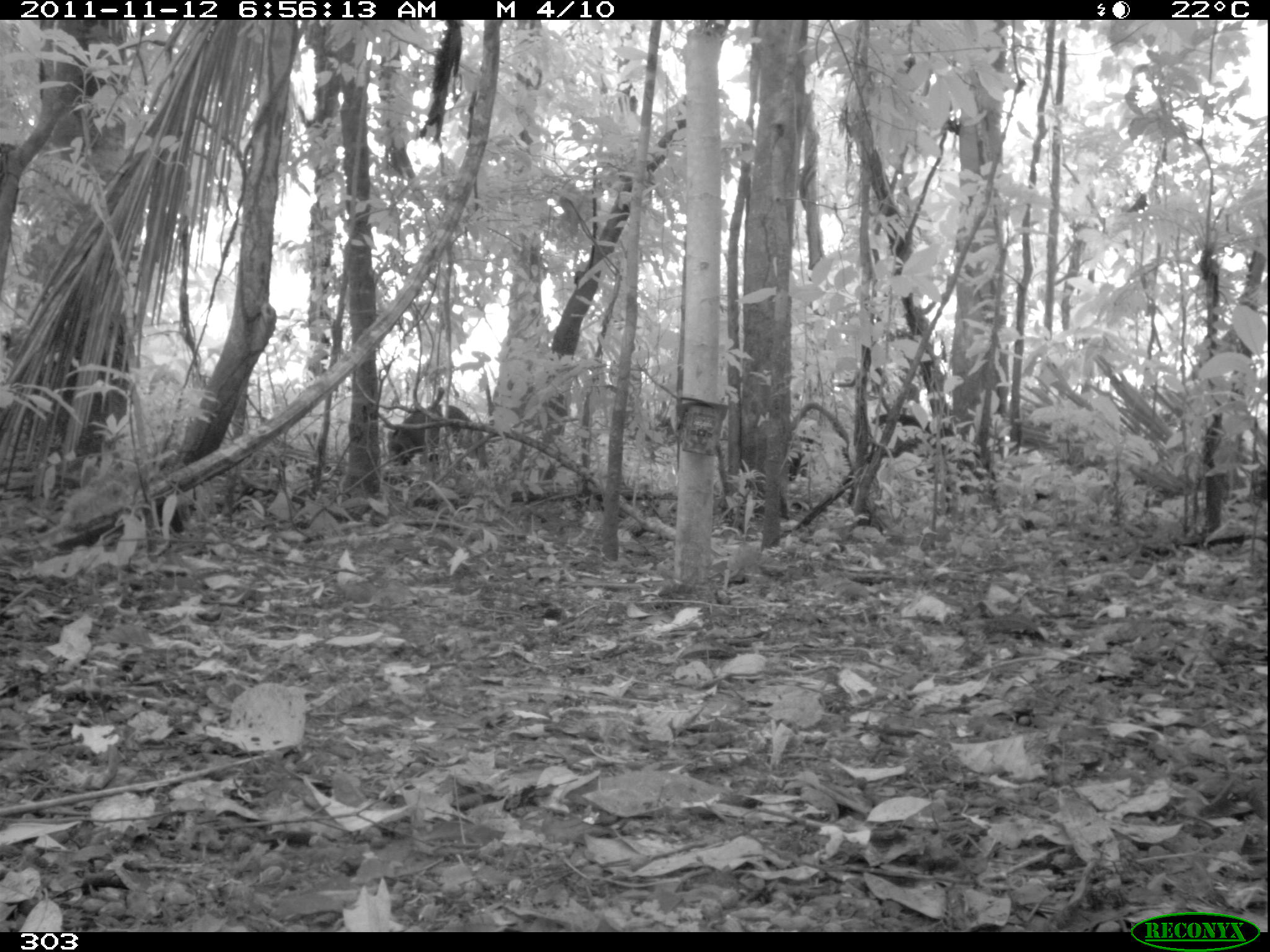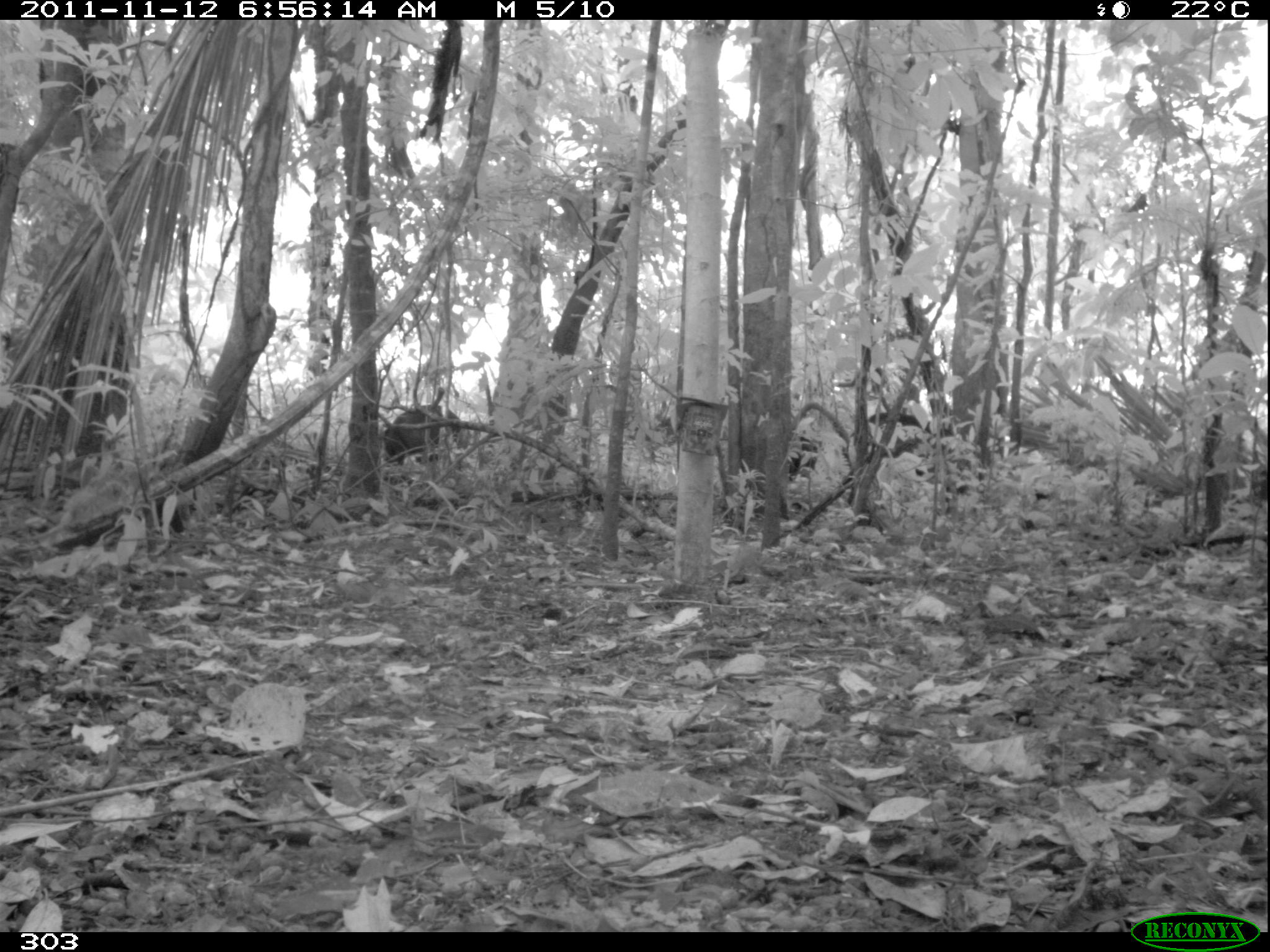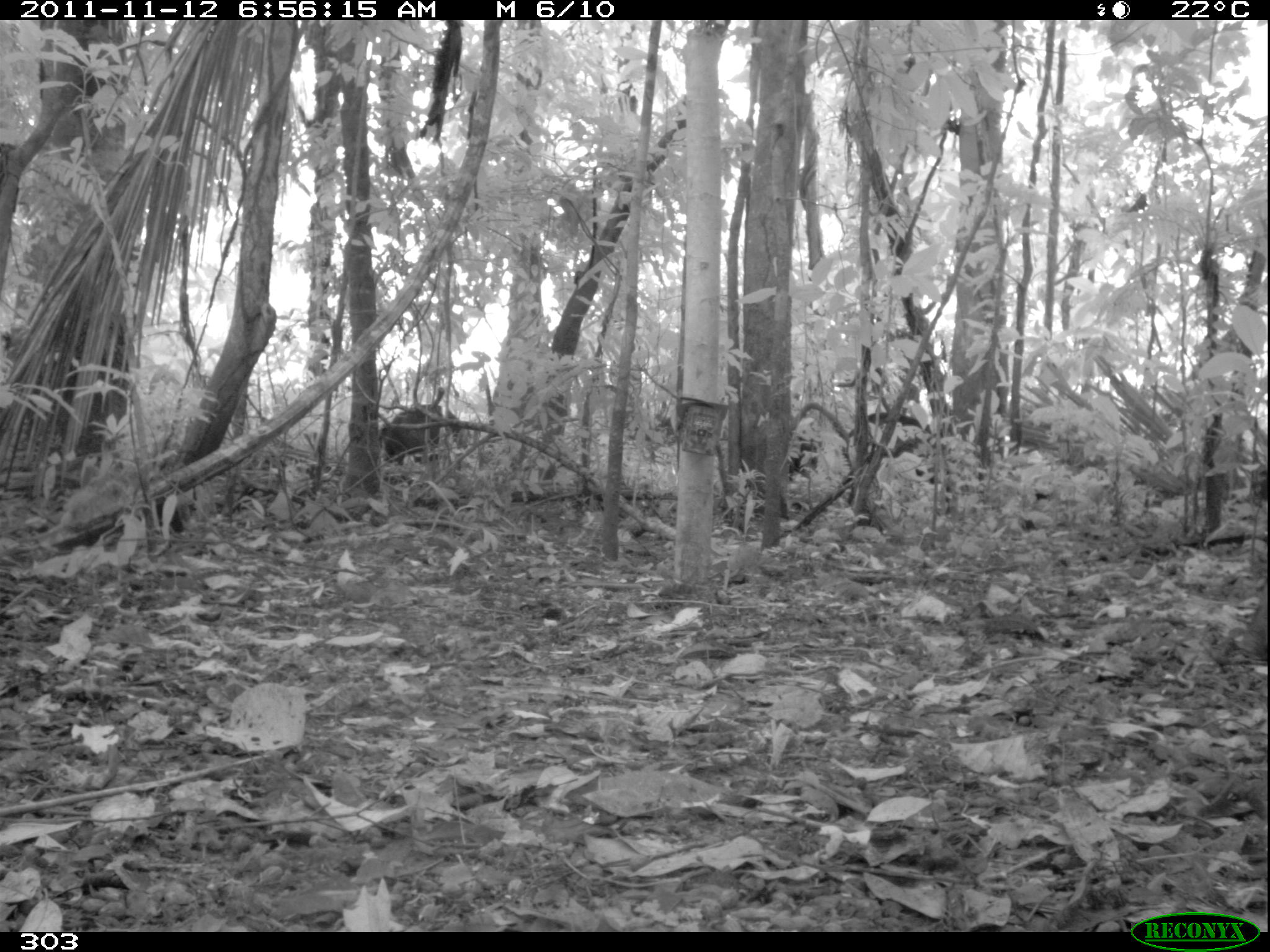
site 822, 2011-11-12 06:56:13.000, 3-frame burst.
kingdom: Animalia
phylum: Chordata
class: Mammalia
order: Artiodactyla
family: Tayassuidae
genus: Tayassu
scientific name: Tayassu pecari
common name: white-lipped peccary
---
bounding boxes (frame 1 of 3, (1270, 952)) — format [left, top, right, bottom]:
tayassu pecari: [386, 404, 487, 468]; [867, 411, 960, 473]